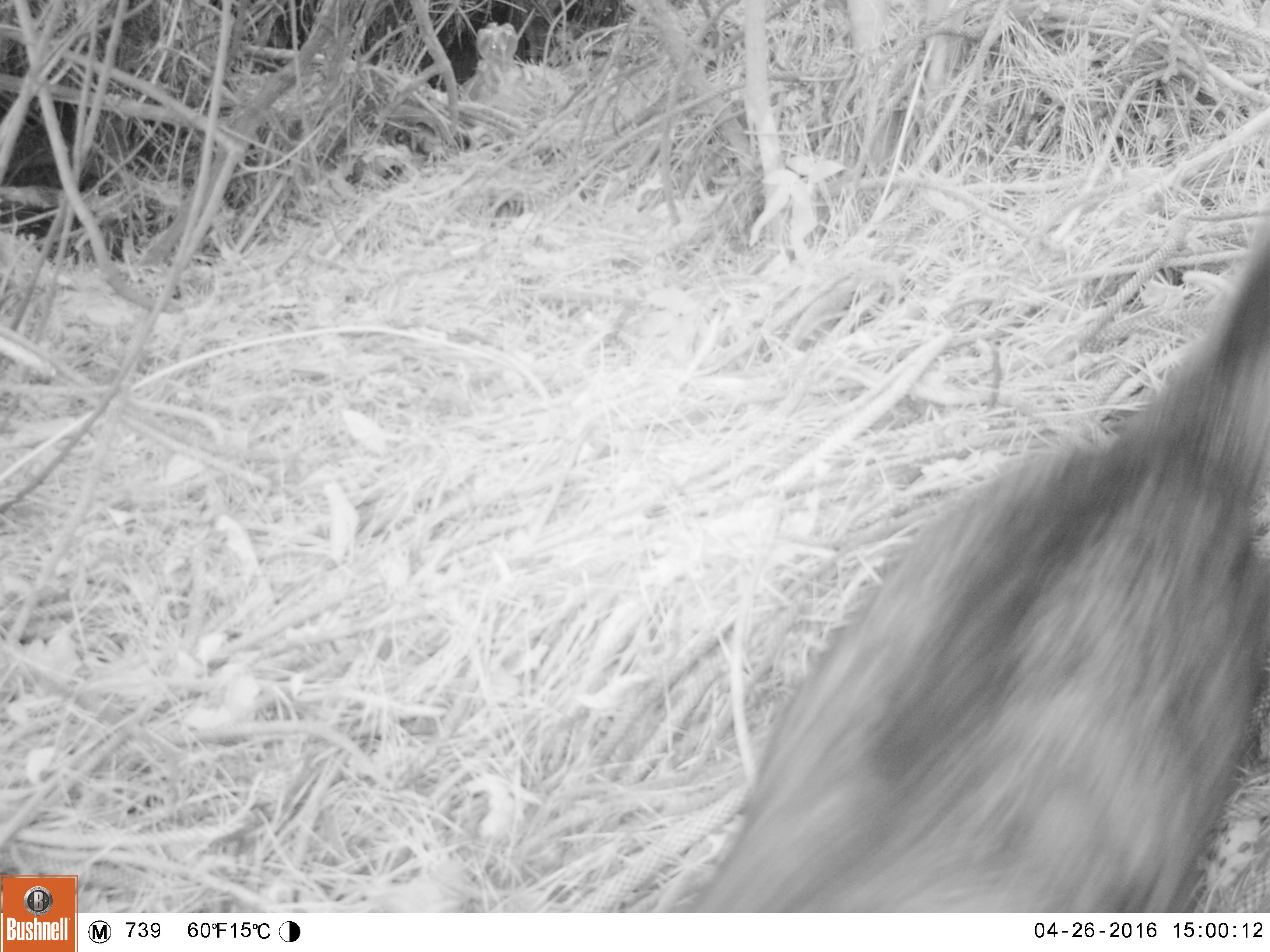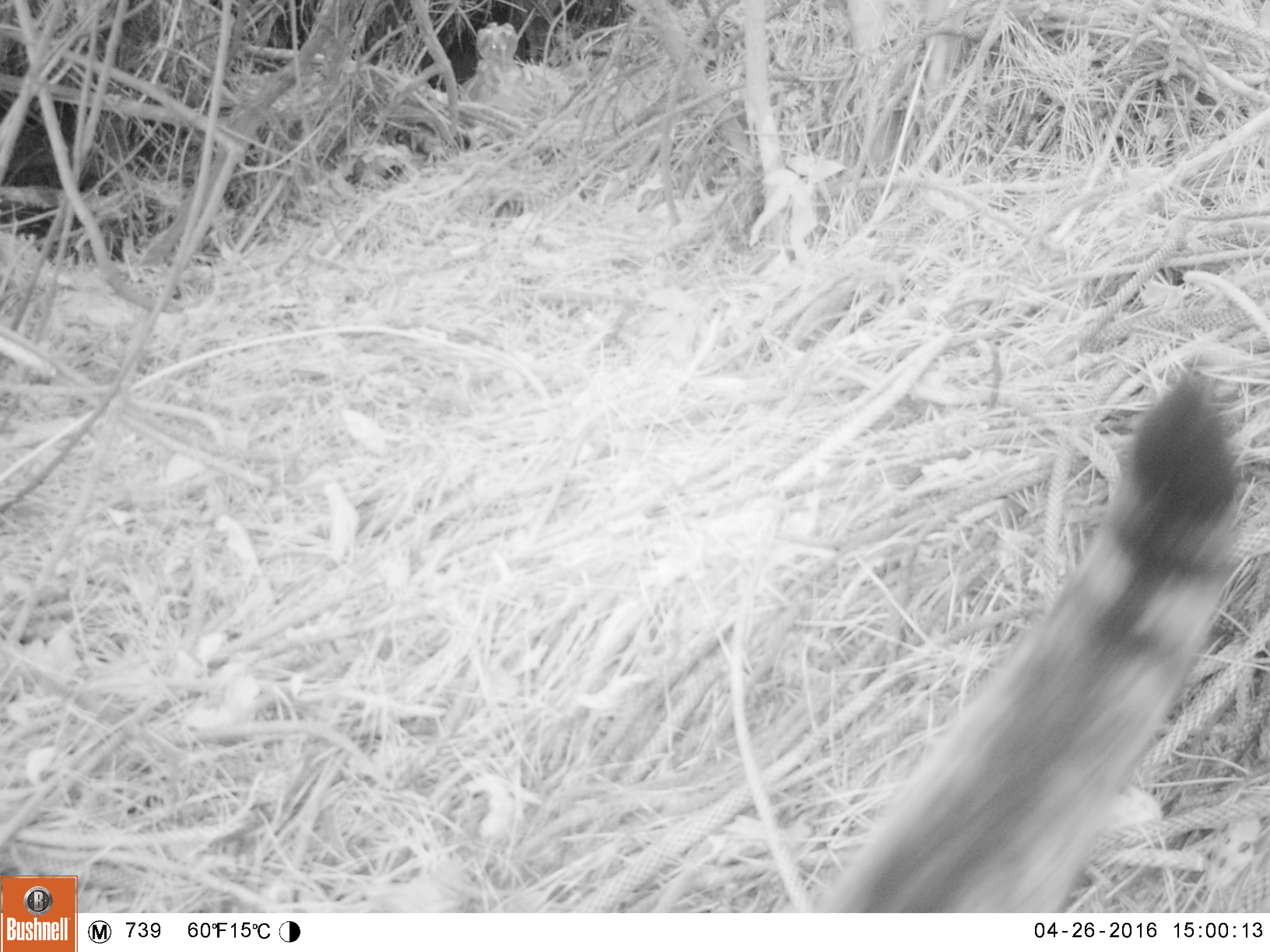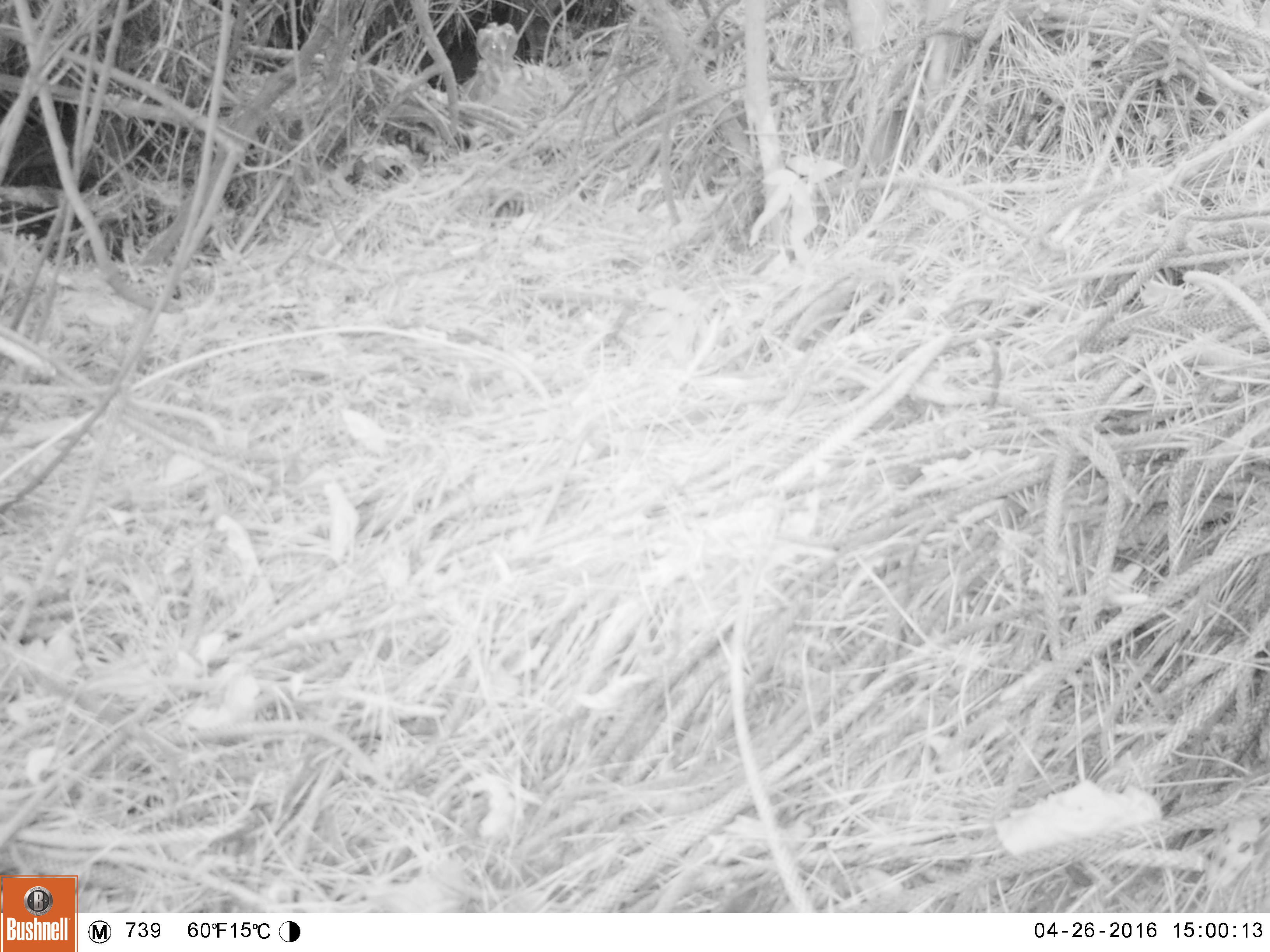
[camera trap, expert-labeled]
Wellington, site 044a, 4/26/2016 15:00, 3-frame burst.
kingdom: Animalia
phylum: Chordata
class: Mammalia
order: Carnivora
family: Felidae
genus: Felis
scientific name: Felis catus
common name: cat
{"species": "cat (Felis catus)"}